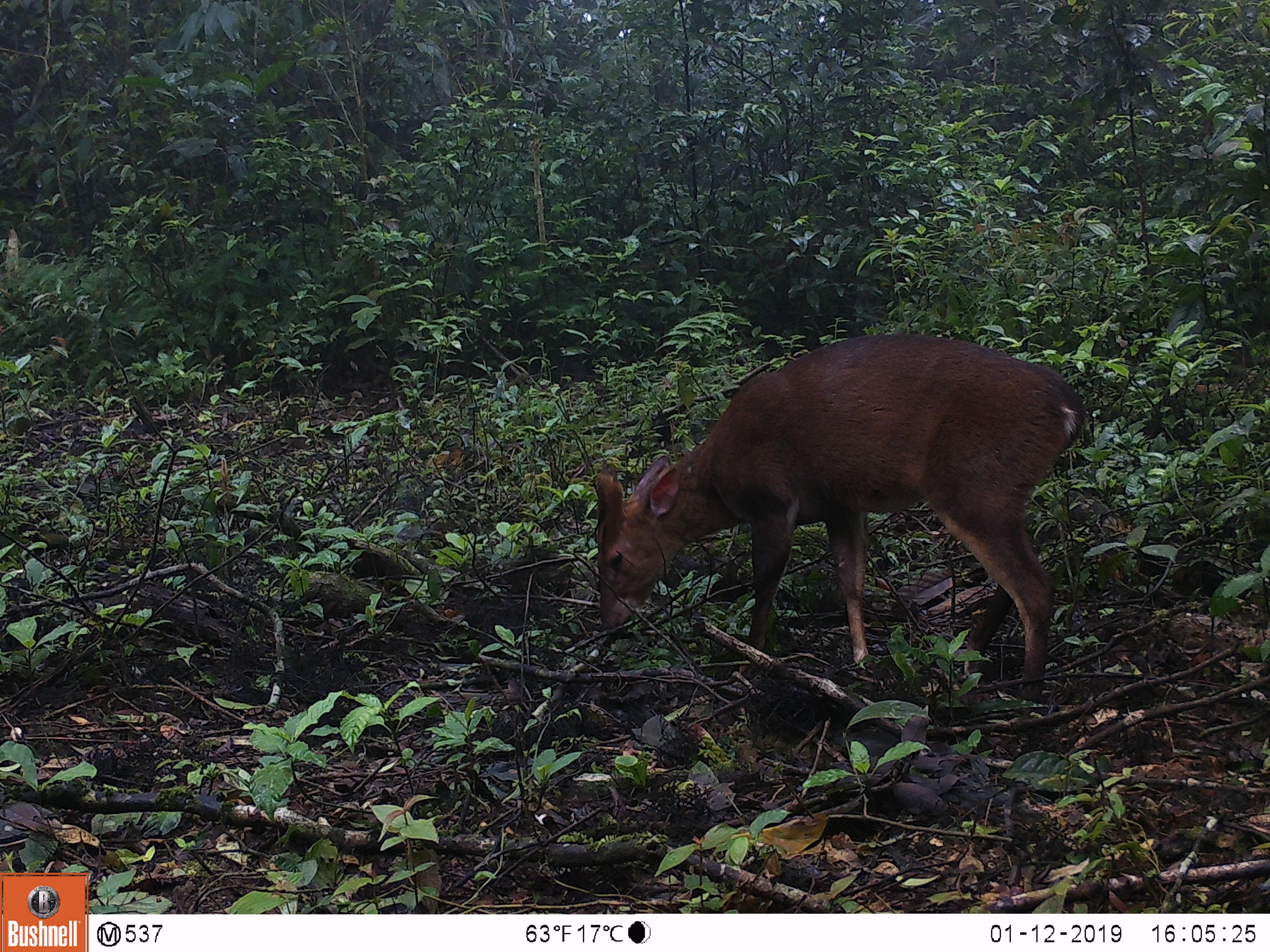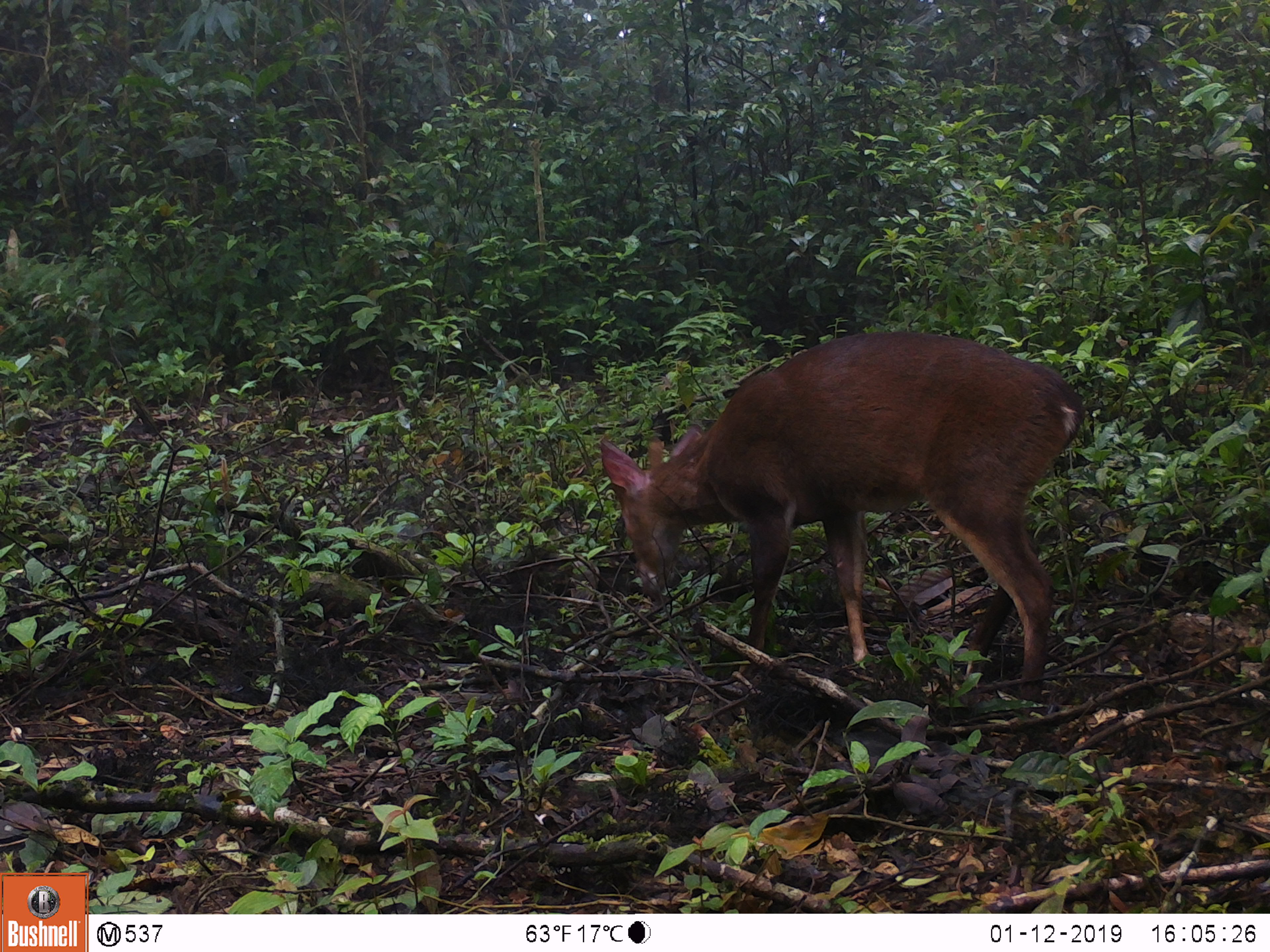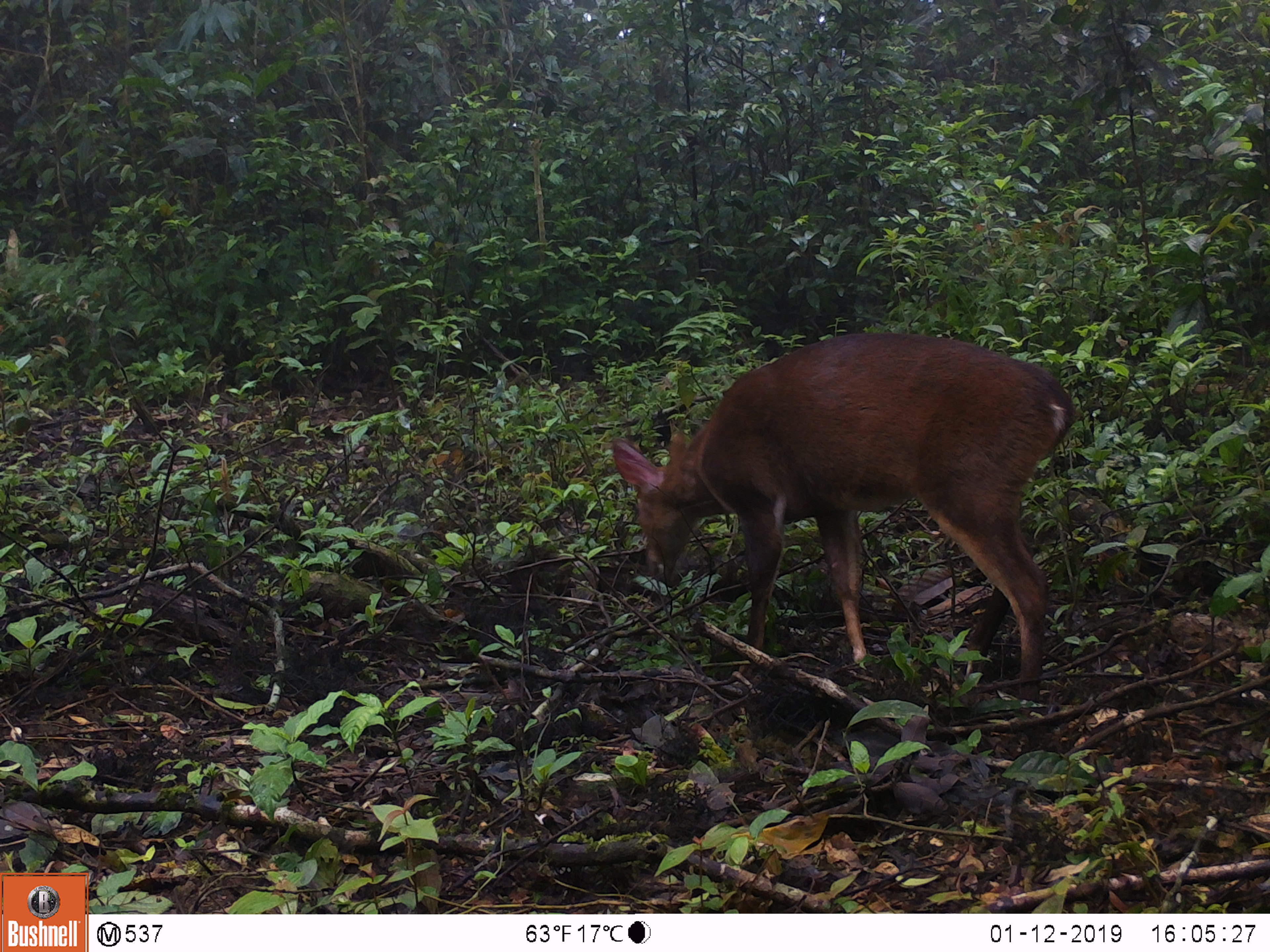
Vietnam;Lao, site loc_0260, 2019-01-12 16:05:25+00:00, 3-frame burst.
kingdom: Animalia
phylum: Chordata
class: Mammalia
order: Artiodactyla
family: Cervidae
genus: Muntiacus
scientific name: Muntiacus vuquangensis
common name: large-antlered muntjac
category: large antlered muntjac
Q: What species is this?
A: Large antlered muntjac (large-antlered muntjac) (Muntiacus vuquangensis).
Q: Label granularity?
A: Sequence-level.